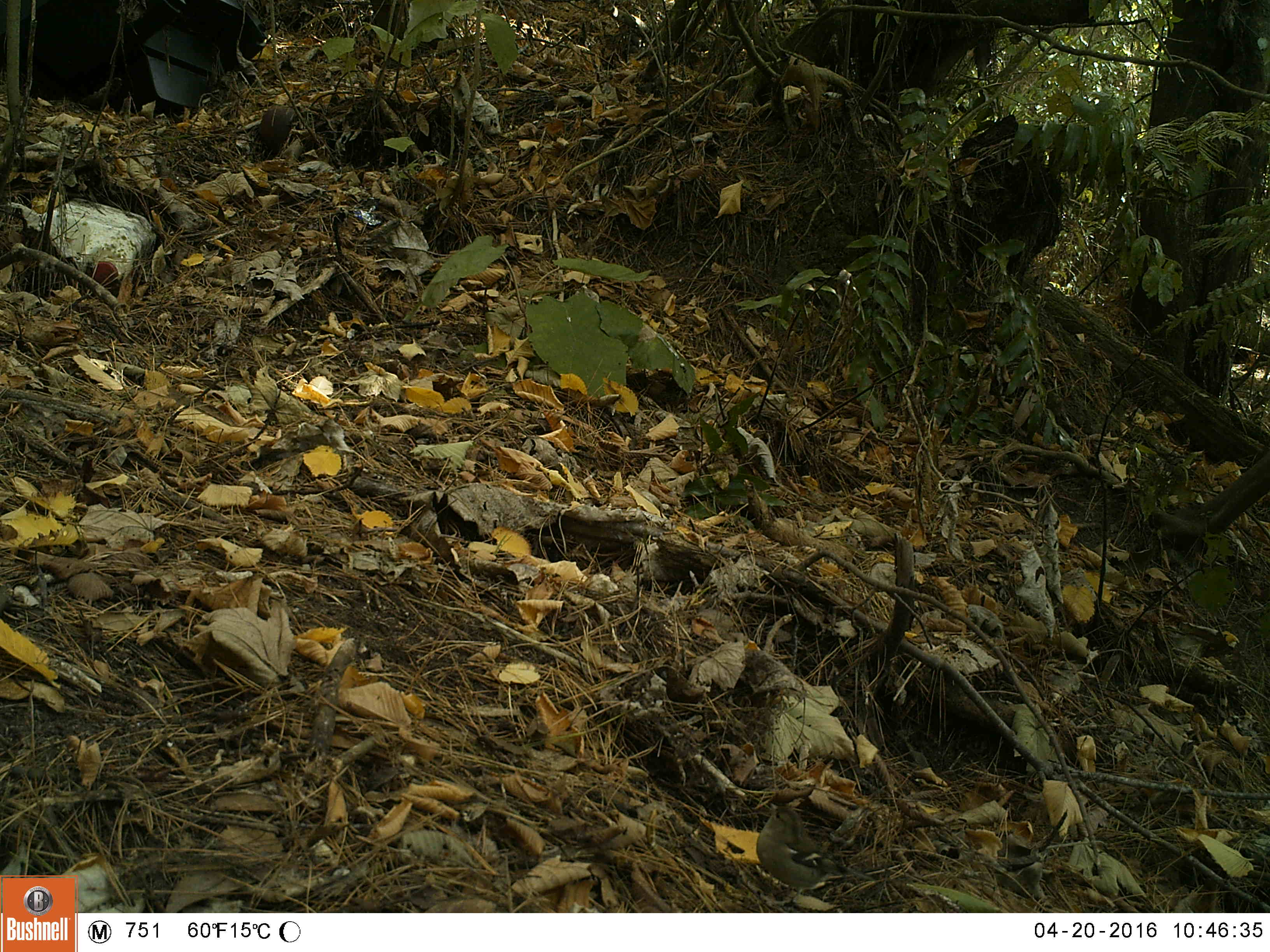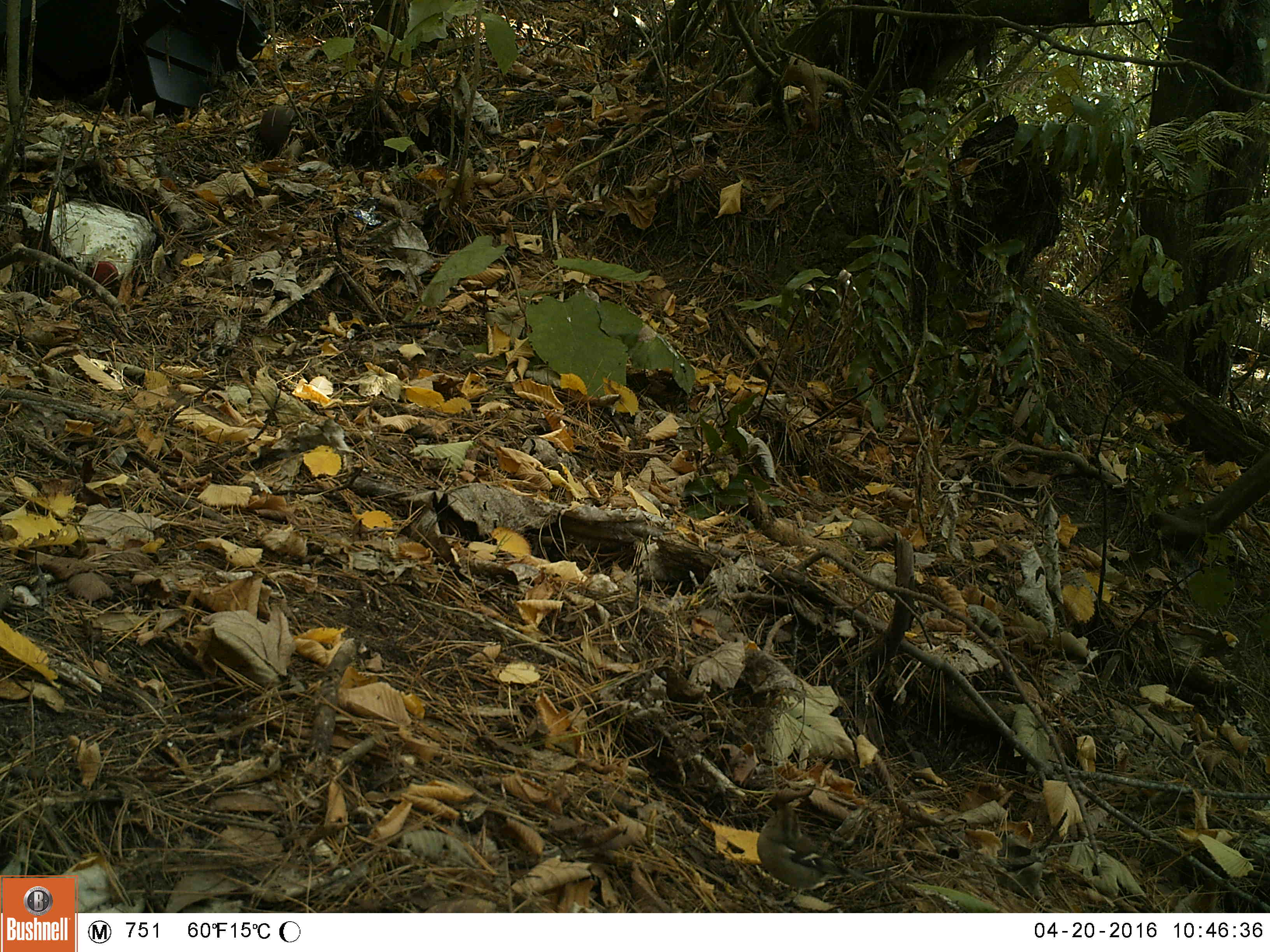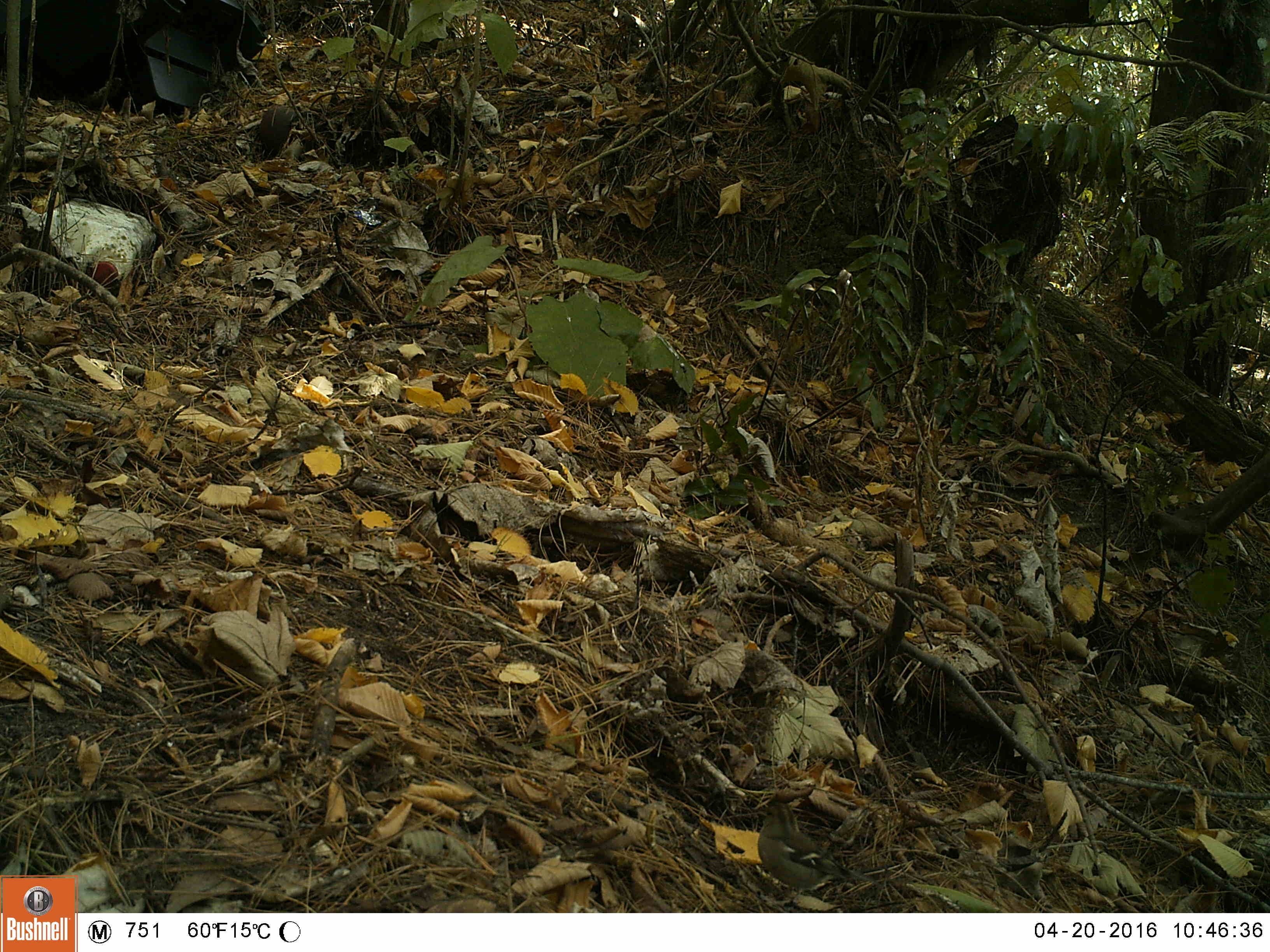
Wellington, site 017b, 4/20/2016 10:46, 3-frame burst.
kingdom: Animalia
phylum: Chordata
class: Aves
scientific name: Aves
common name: bird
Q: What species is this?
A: Bird (Aves).